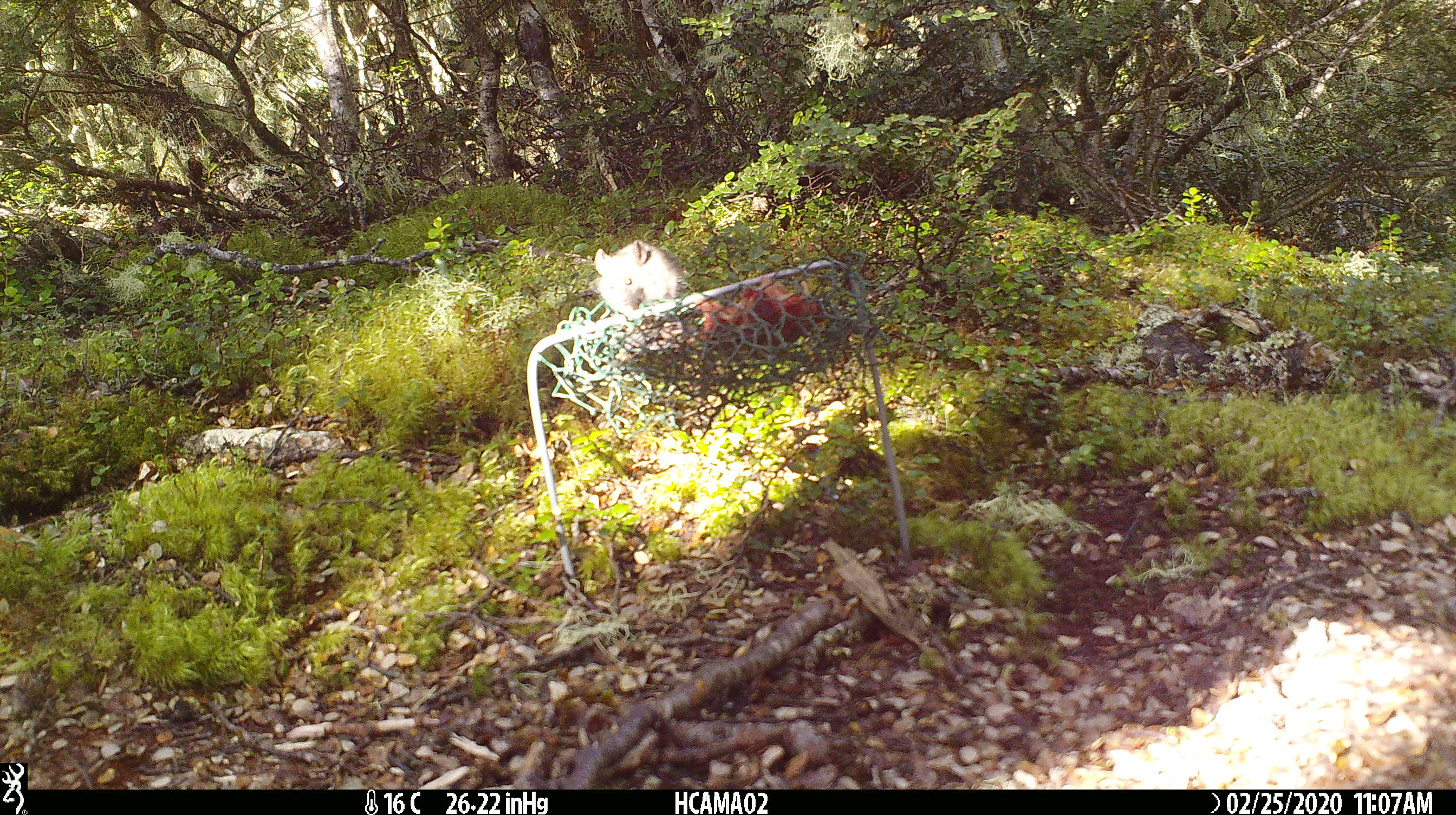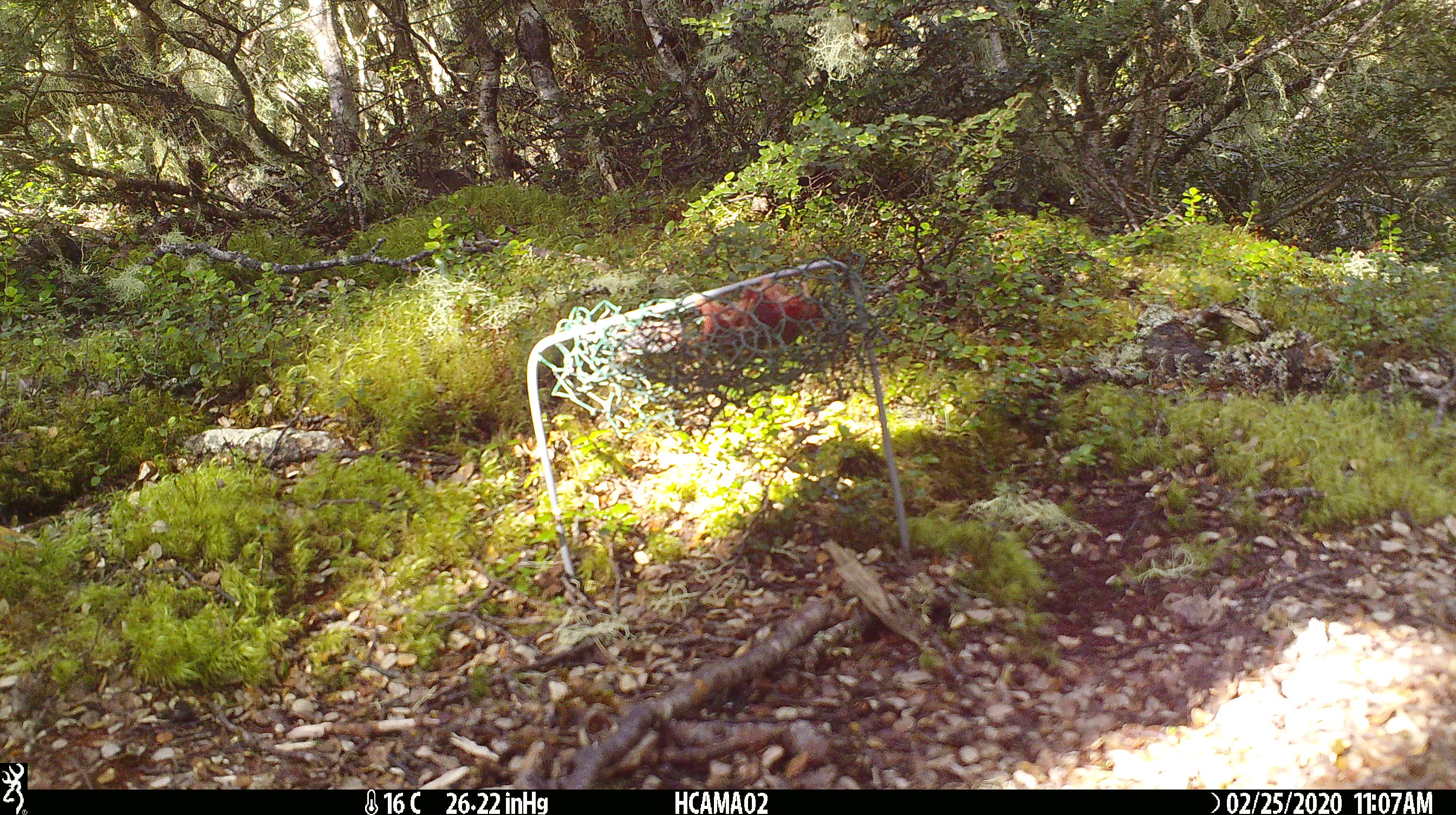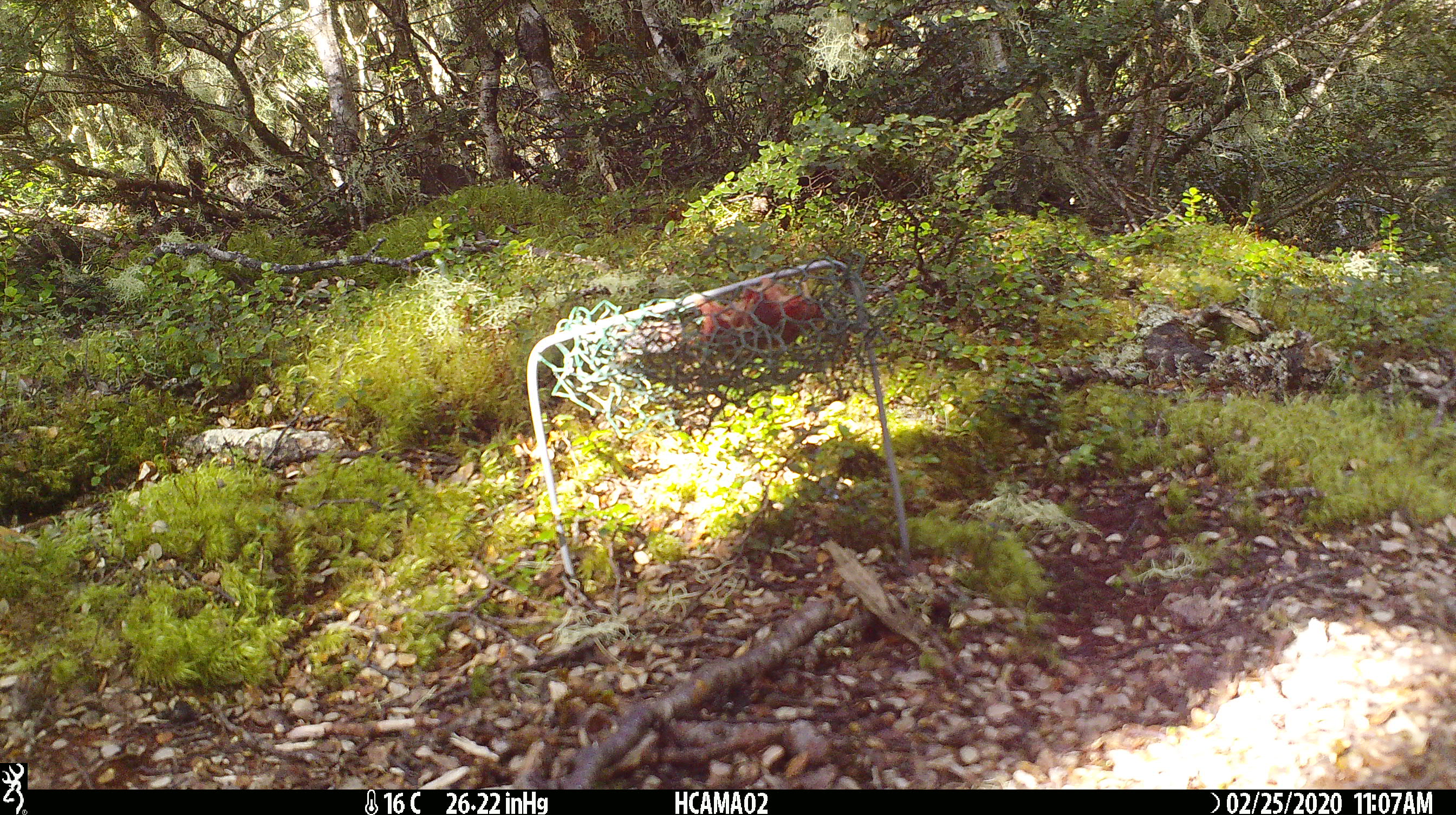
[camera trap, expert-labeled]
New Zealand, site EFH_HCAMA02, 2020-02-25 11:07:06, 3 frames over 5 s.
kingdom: Animalia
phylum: Chordata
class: Mammalia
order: Rodentia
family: Muridae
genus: Mus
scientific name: Mus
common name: mouse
Mouse (Mus).